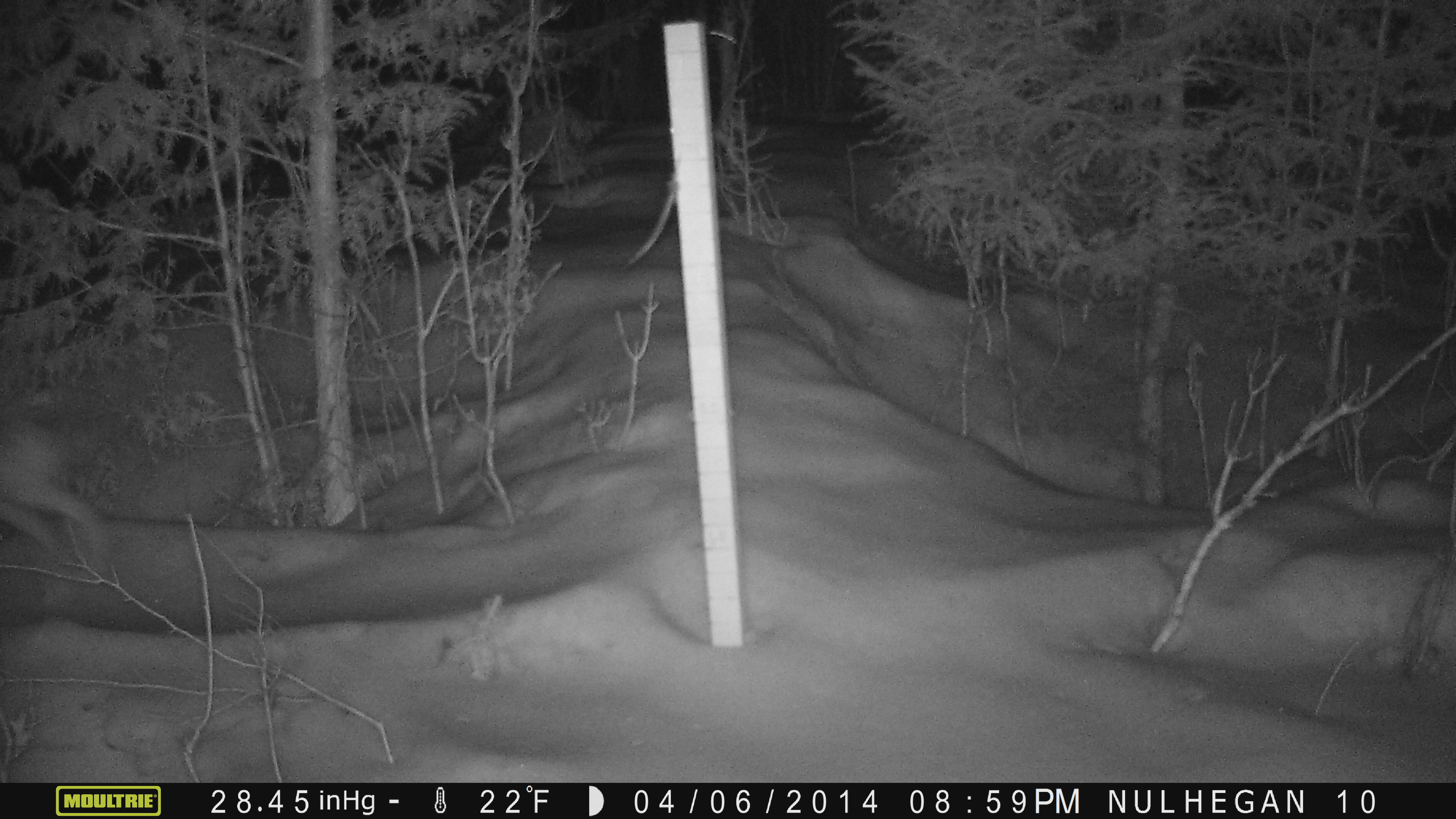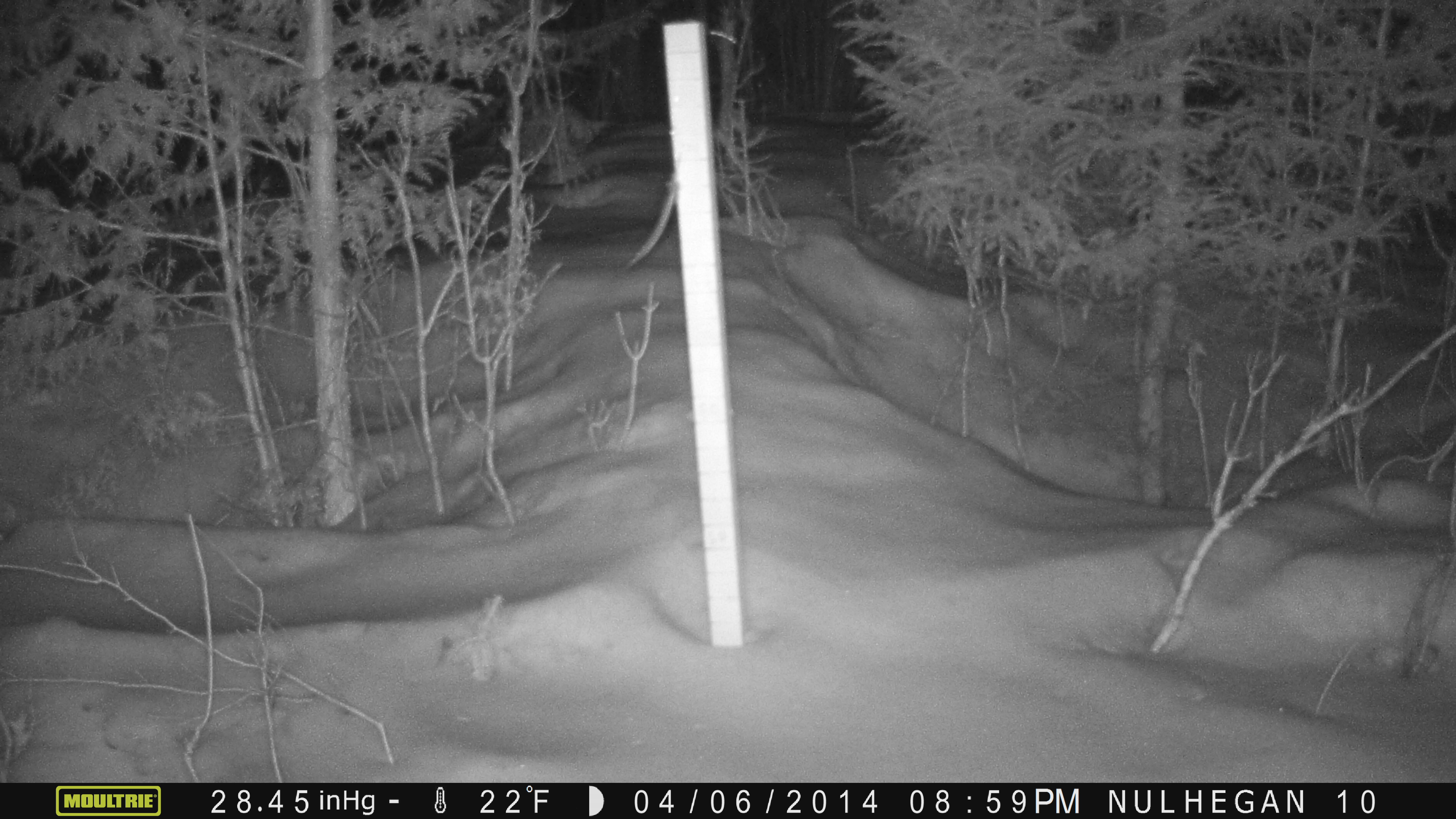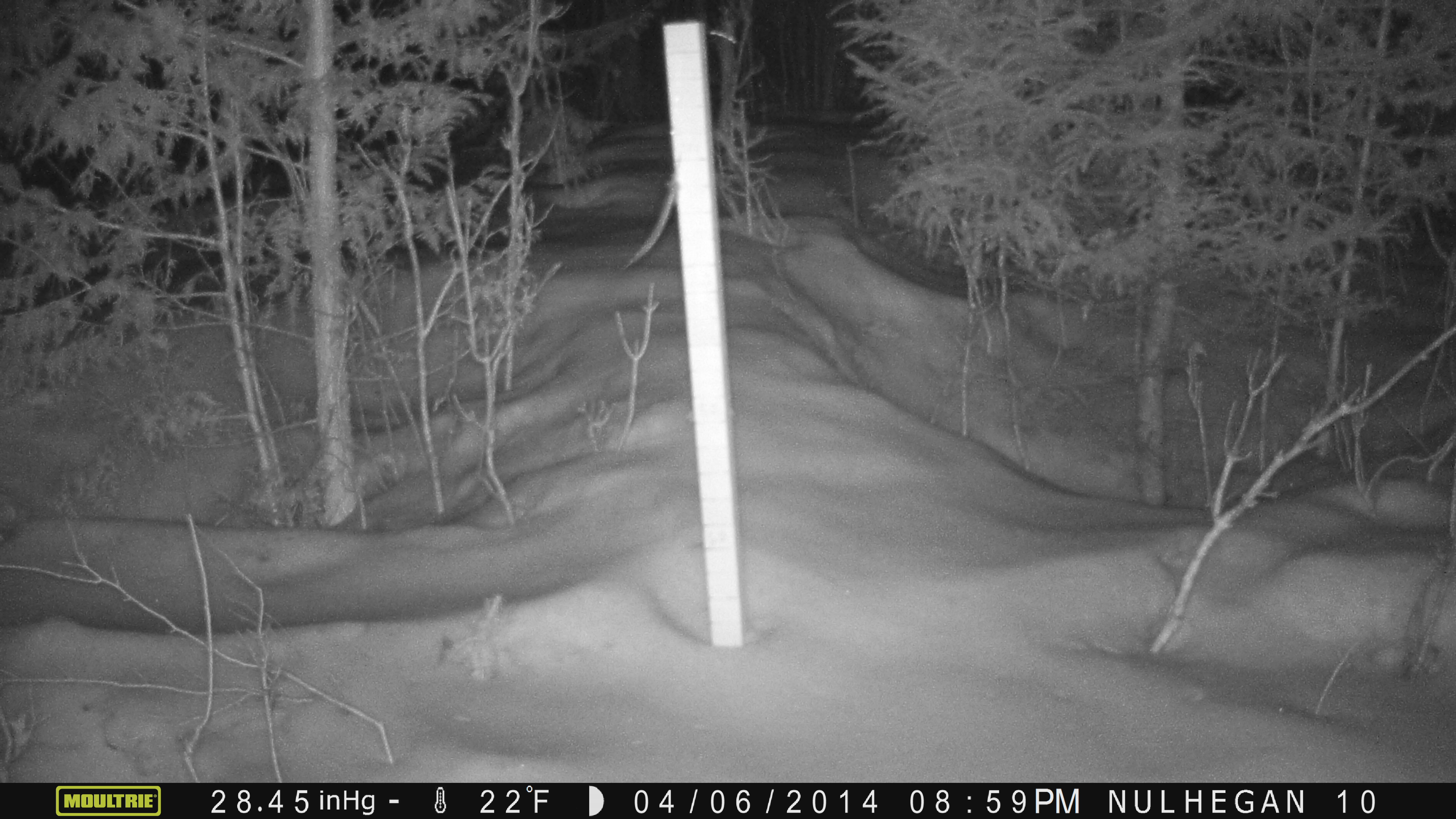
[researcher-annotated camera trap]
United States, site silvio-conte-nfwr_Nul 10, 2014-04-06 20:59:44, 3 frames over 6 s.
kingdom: Animalia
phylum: Chordata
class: Mammalia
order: Lagomorpha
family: Leporidae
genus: Lepus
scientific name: Lepus americanus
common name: snowshoe hare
Snowshoe hare (Lepus americanus).